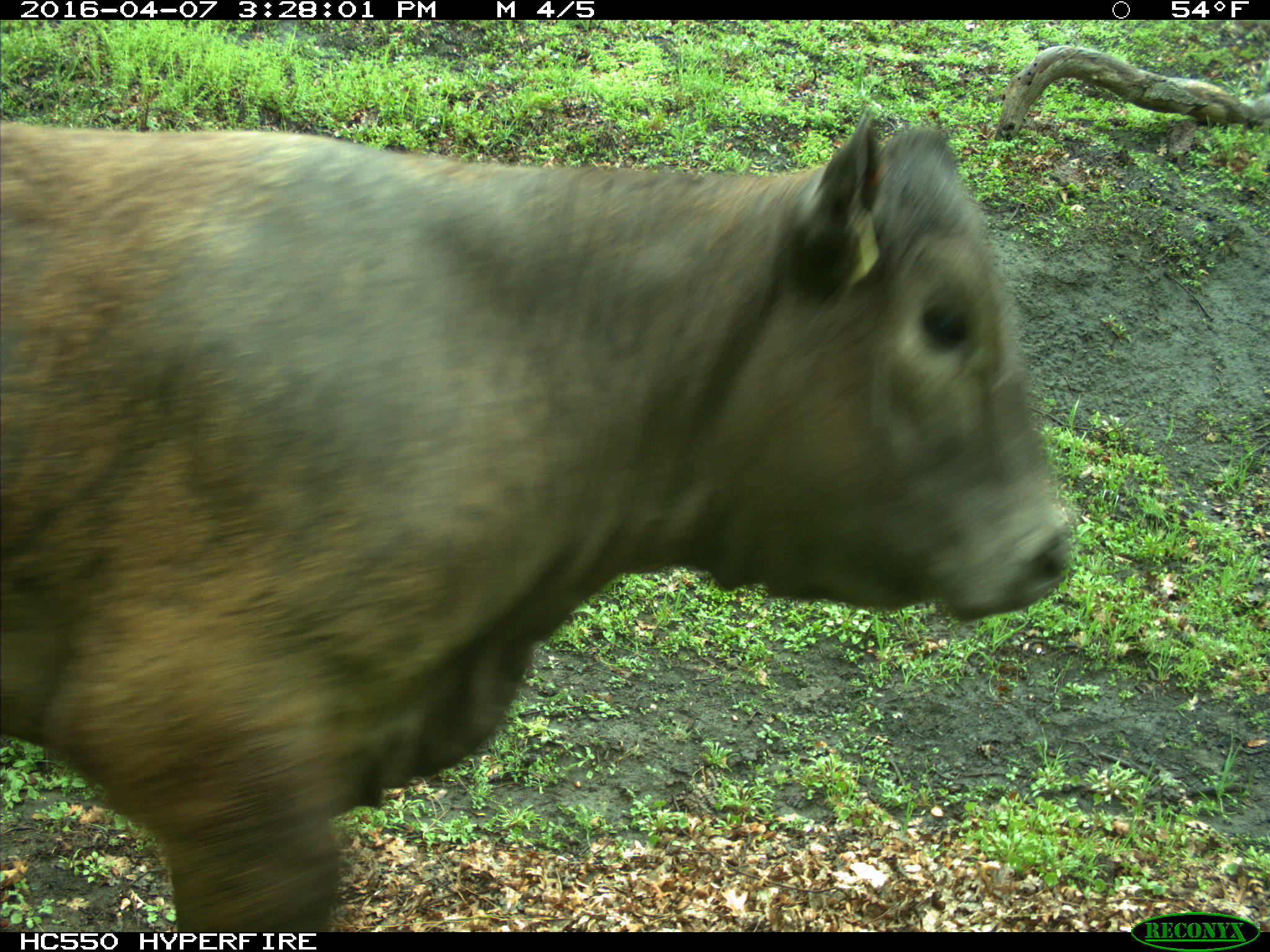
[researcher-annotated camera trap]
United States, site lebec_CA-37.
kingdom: Animalia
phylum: Chordata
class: Mammalia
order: Artiodactyla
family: Bovidae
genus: Bos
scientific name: Bos taurus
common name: domestic cow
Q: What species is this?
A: Bos taurus (domestic cow).